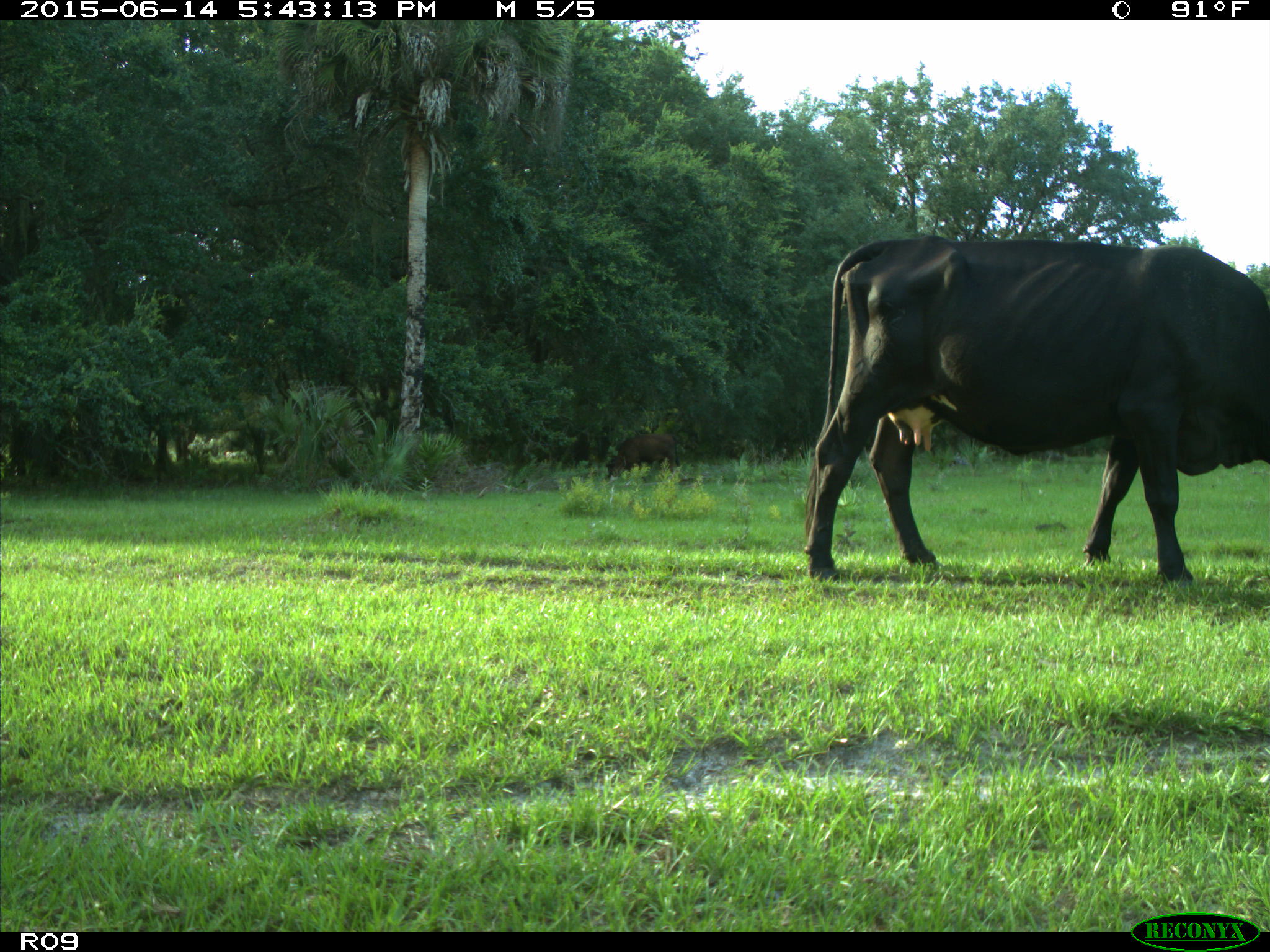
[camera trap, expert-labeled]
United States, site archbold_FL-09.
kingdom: Animalia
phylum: Chordata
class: Mammalia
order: Artiodactyla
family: Bovidae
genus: Bos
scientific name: Bos taurus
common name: domestic cow